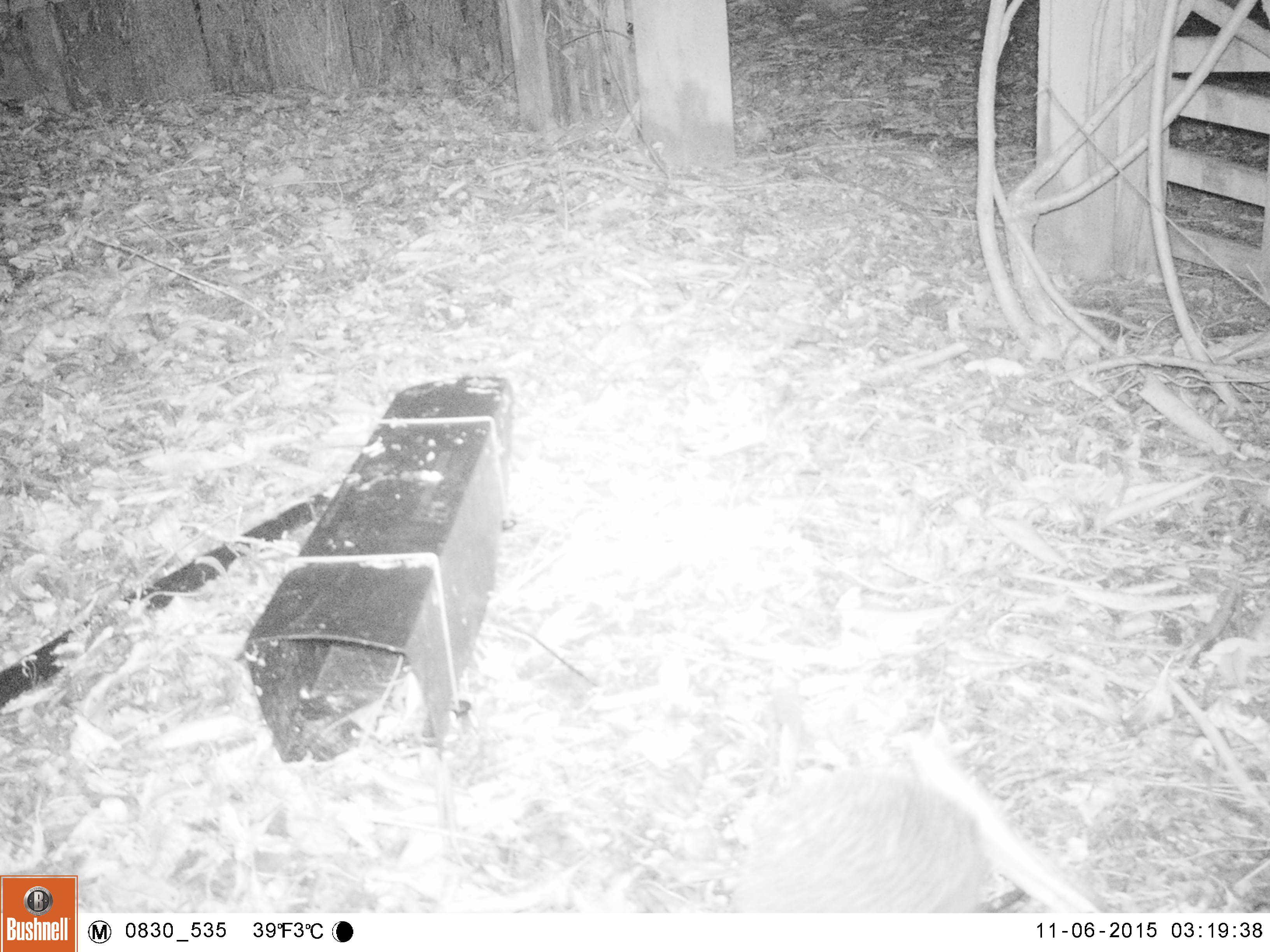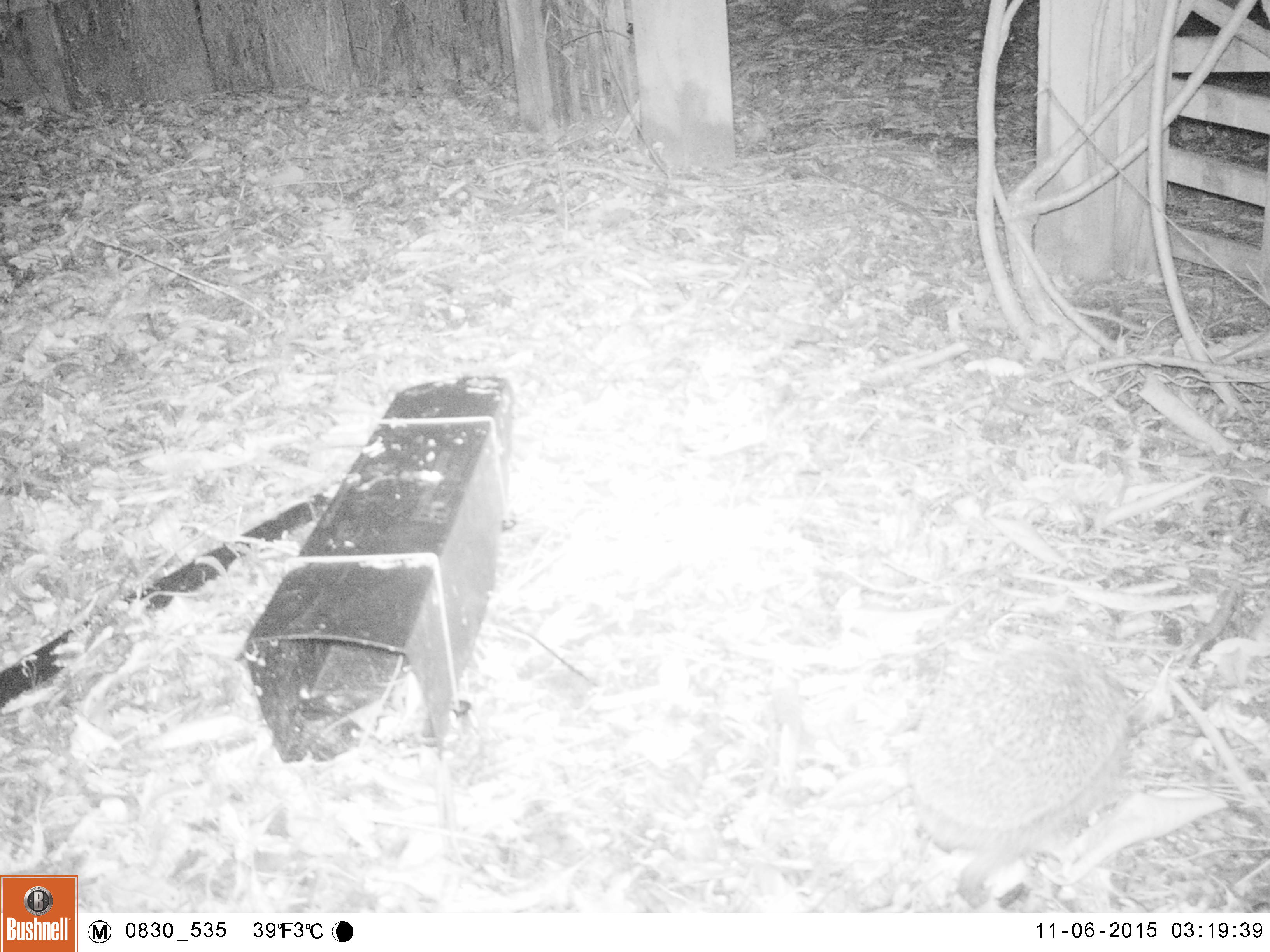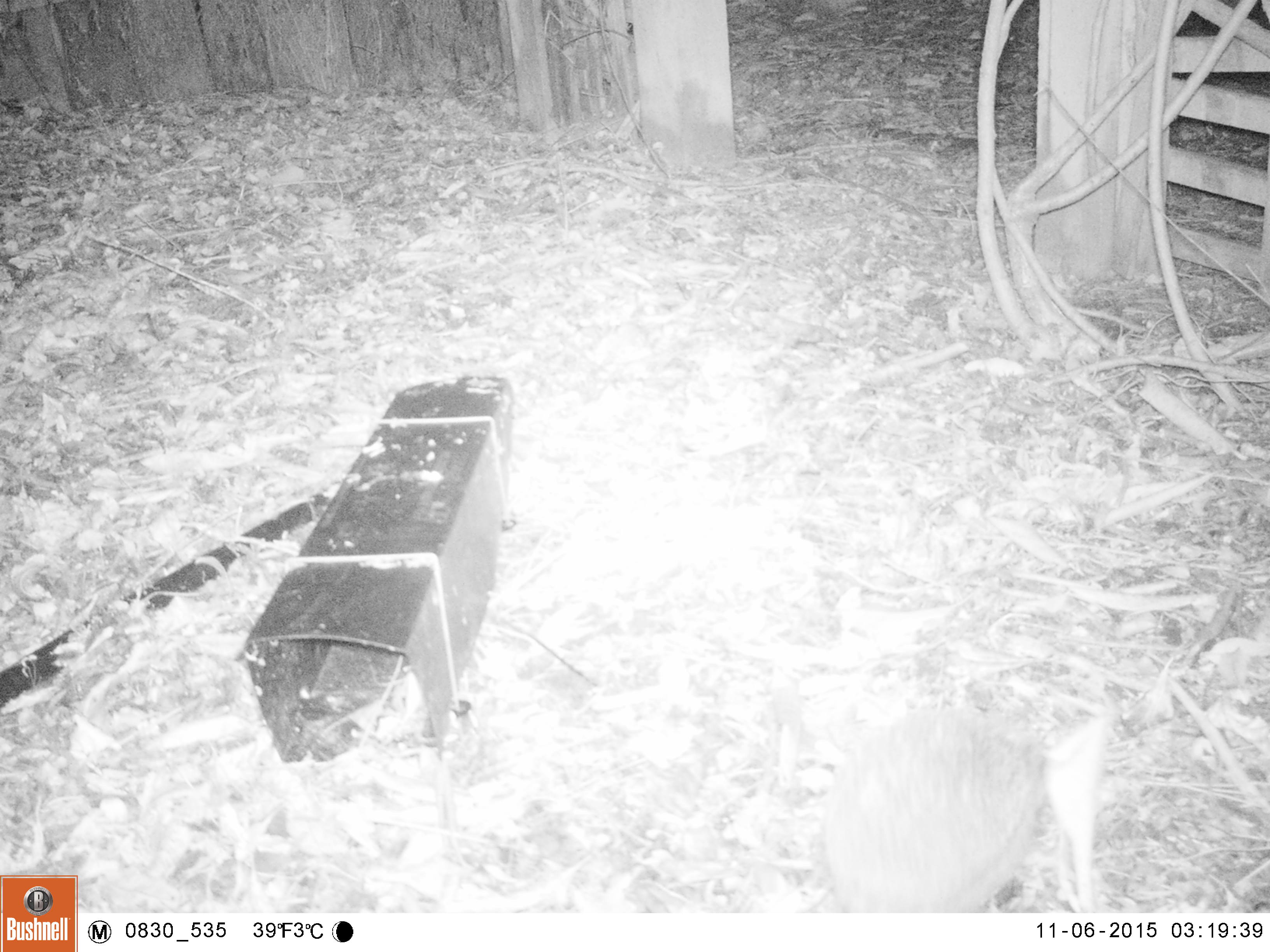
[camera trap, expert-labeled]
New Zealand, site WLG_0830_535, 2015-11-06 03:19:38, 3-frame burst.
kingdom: Animalia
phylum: Chordata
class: Mammalia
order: Eulipotyphla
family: Erinaceidae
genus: Erinaceus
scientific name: Erinaceus europaeus europaeus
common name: european hedgehog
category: hedgehog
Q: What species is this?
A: Hedgehog (european hedgehog) (Erinaceus europaeus europaeus).